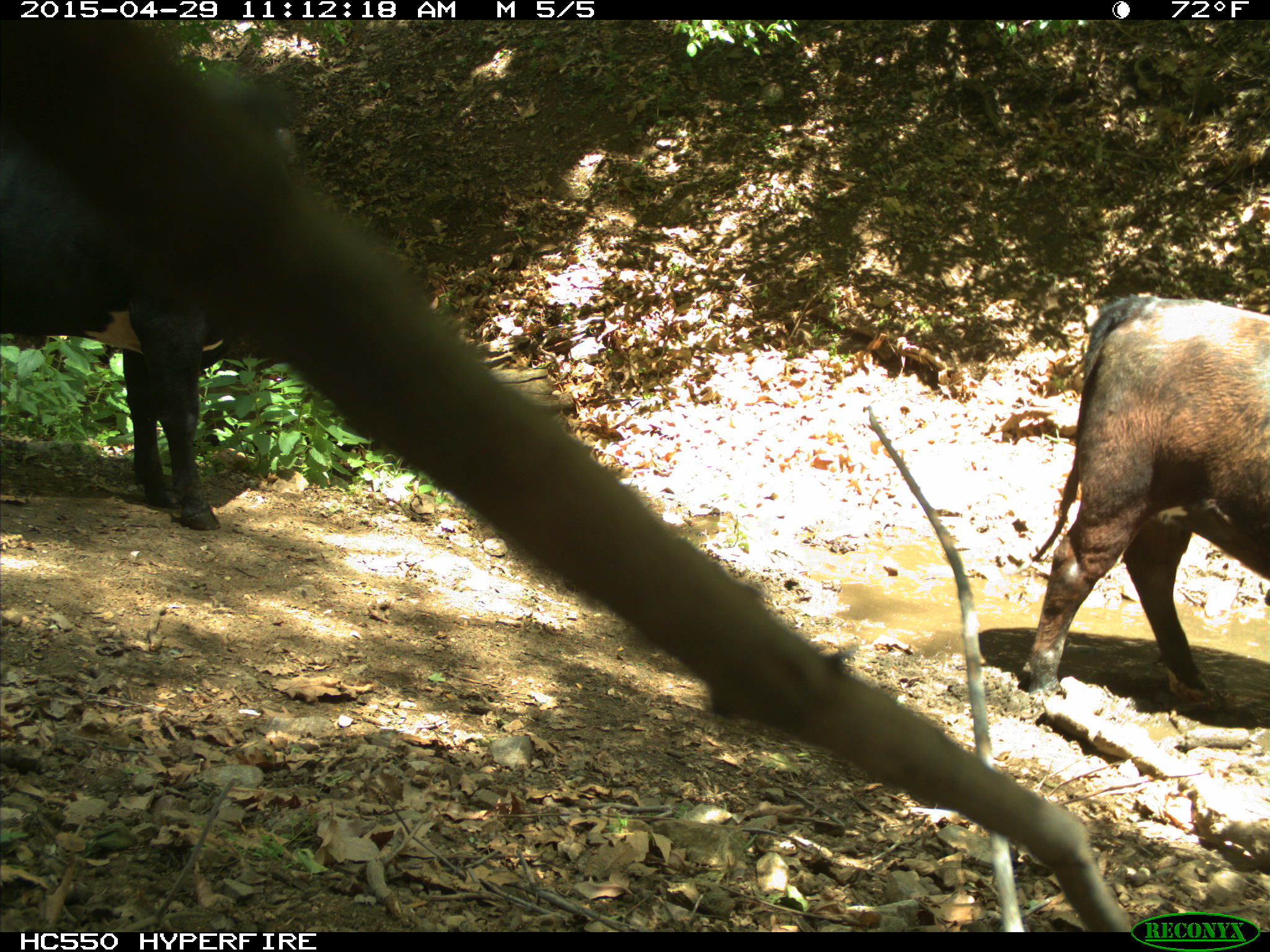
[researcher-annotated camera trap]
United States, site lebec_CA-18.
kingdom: Animalia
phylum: Chordata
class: Mammalia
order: Artiodactyla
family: Bovidae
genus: Bos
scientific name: Bos taurus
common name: domestic cow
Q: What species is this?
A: Bos taurus (domestic cow).